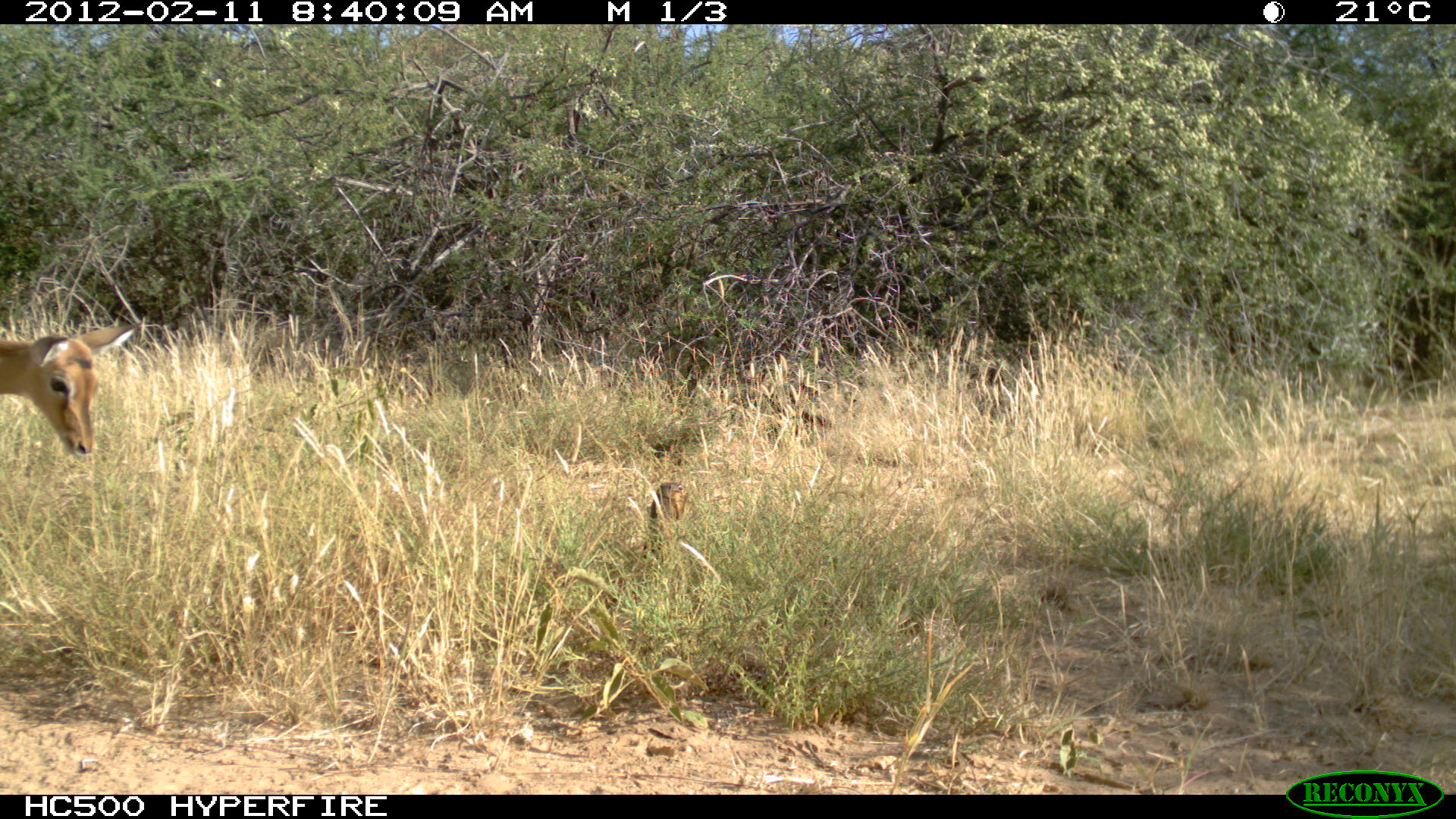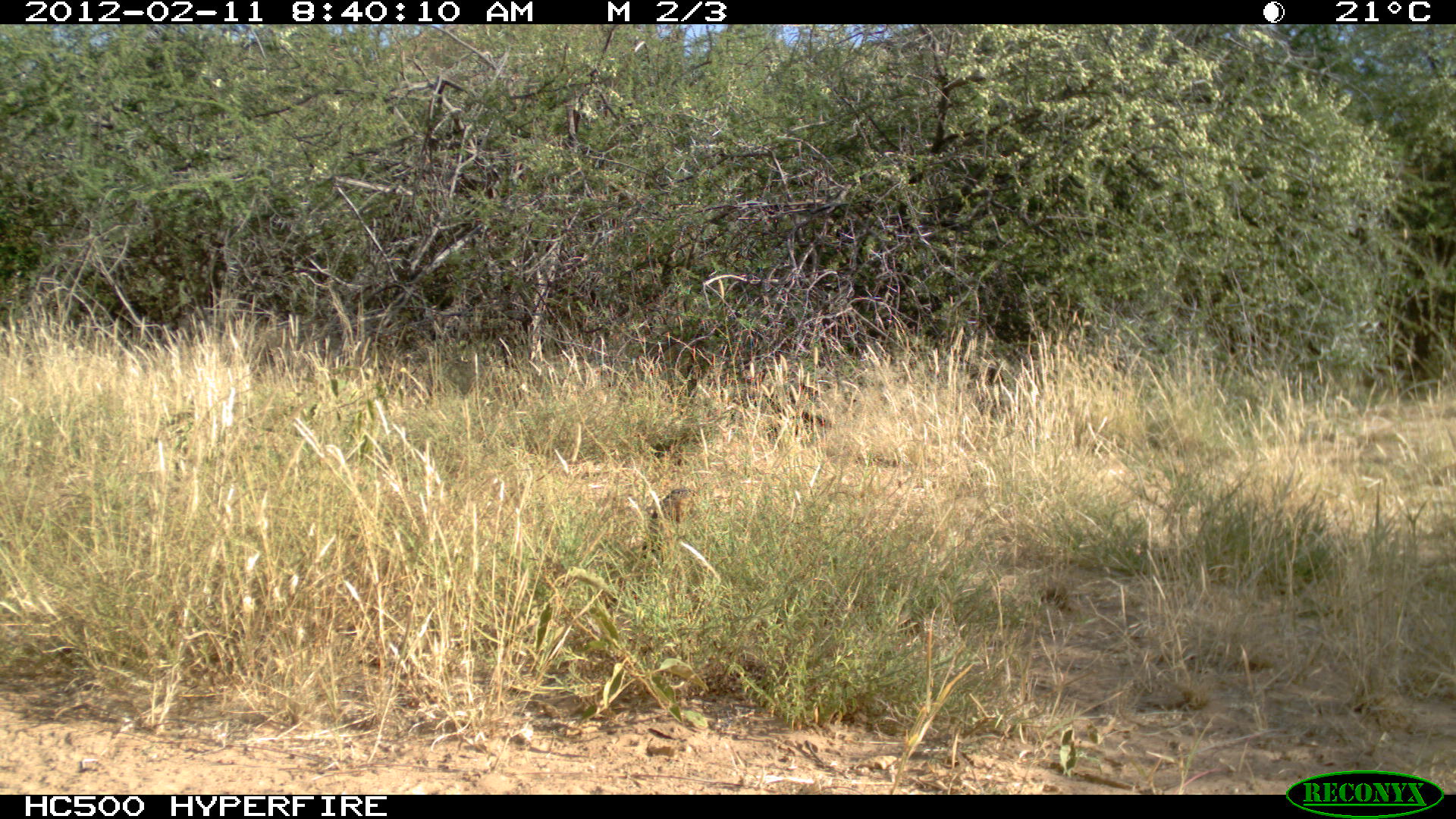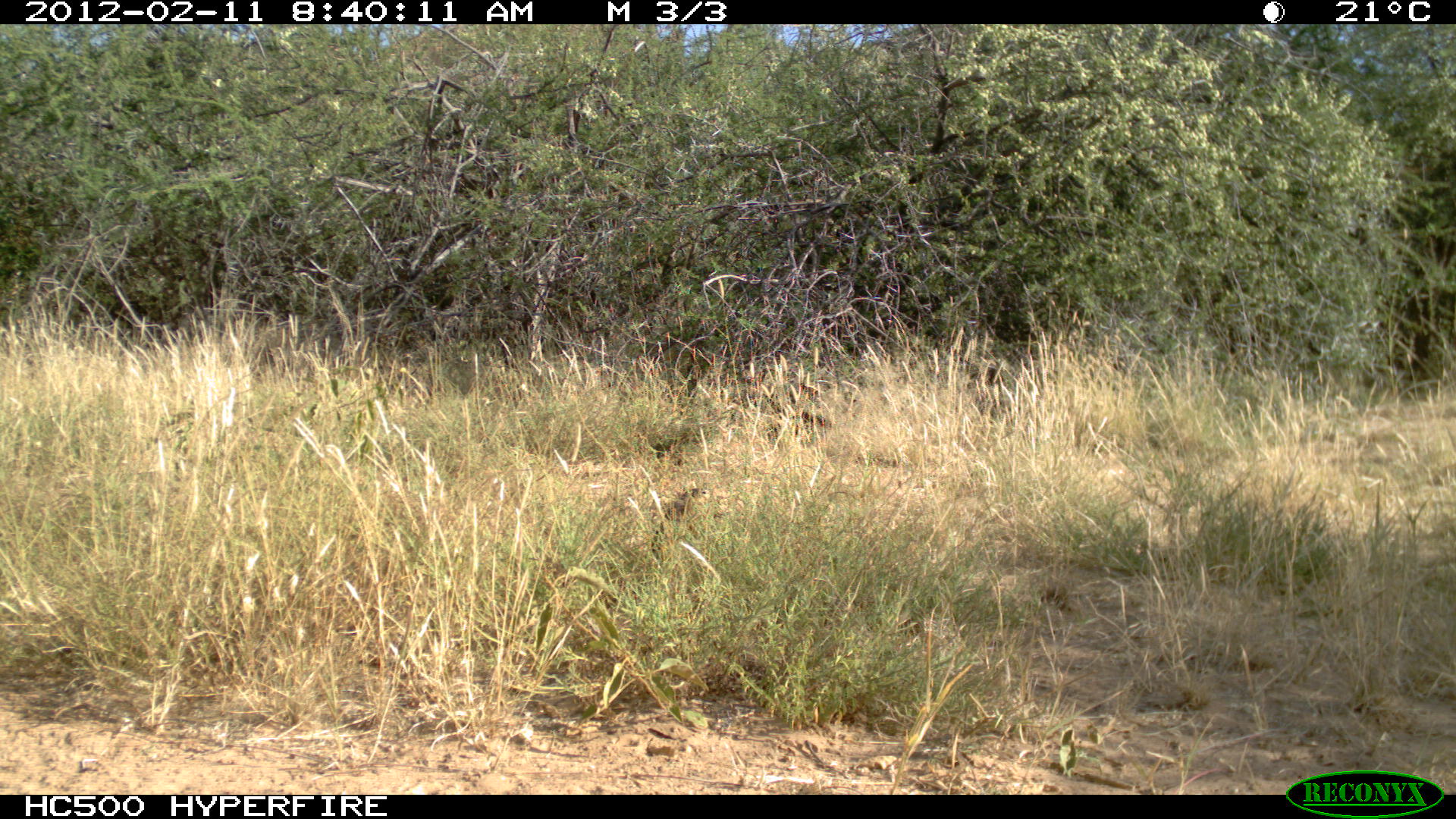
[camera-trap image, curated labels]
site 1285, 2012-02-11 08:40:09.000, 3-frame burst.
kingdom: Animalia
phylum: Chordata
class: Mammalia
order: Artiodactyla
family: Bovidae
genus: Aepyceros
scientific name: Aepyceros melampus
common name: impala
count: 1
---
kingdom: Animalia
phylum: Chordata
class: Mammalia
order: Rodentia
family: Sciuridae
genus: Euxerus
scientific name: Euxerus erythropus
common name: striped ground squirrel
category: xerus erythropus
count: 1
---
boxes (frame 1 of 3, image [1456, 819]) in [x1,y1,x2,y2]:
aepyceros melampus: [0,320,141,456]; [641,480,689,566]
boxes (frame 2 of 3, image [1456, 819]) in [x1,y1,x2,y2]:
xerus erythropus: [640,487,691,565]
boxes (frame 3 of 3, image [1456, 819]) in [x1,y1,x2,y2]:
xerus erythropus: [649,487,711,564]